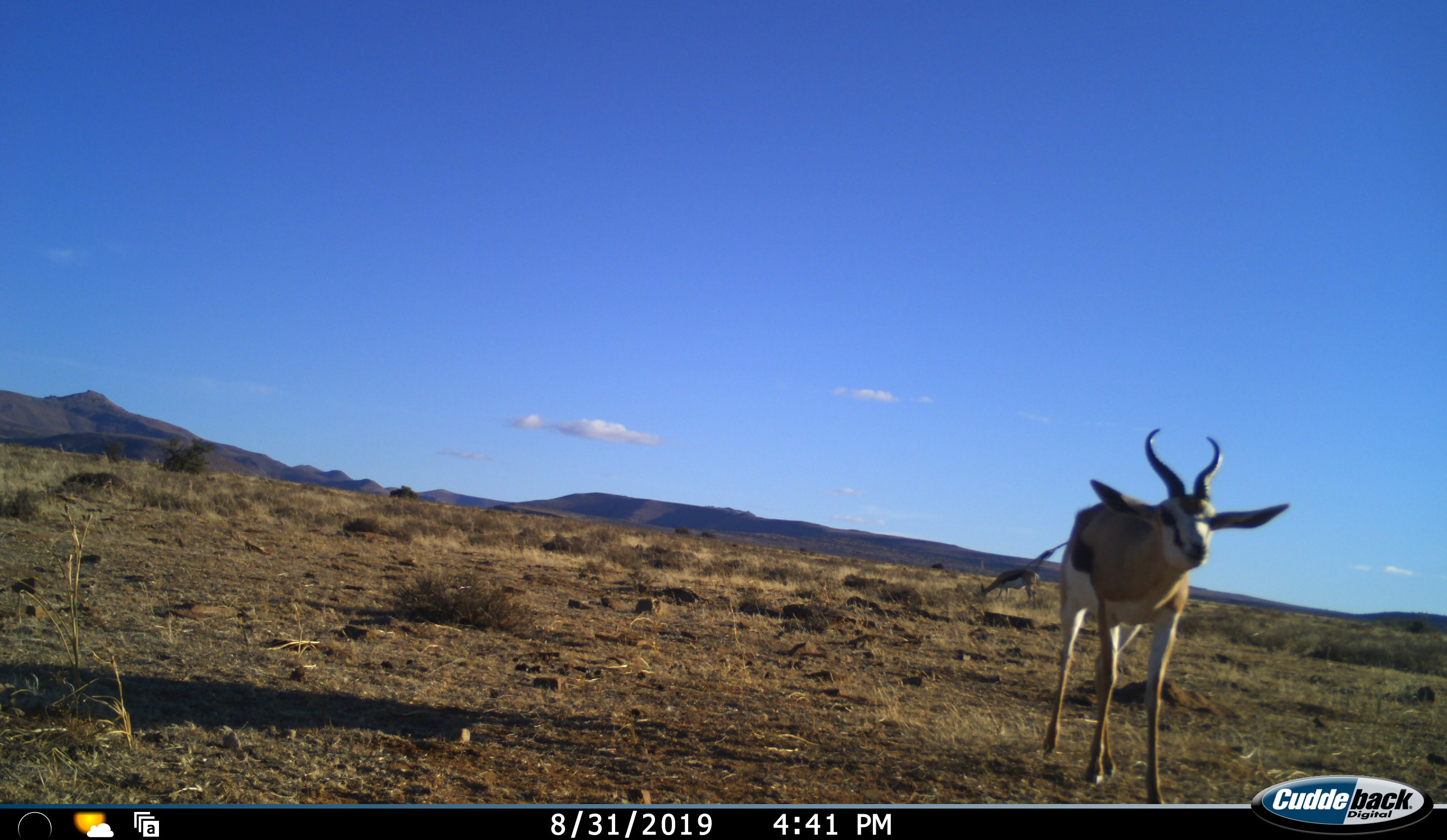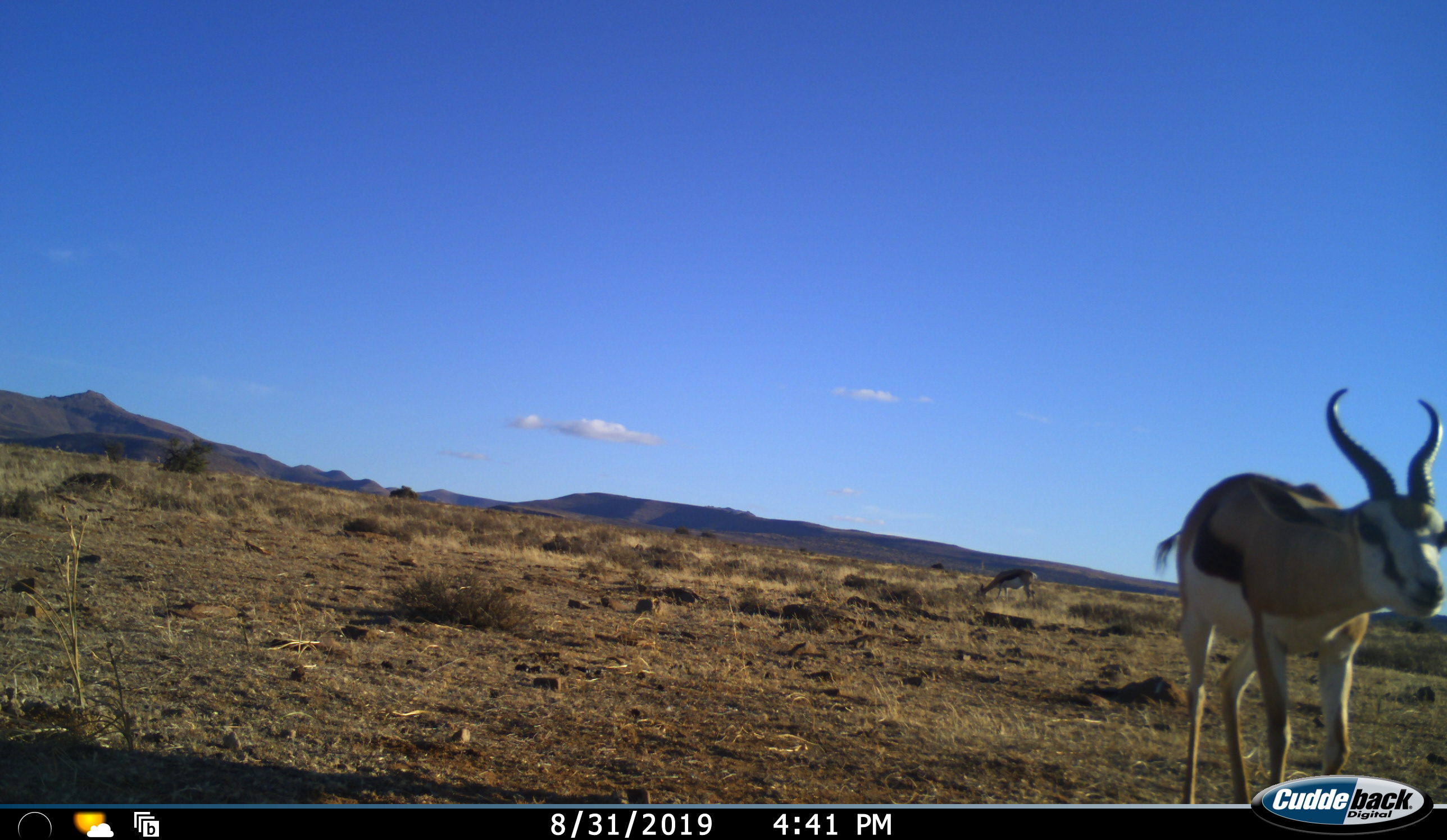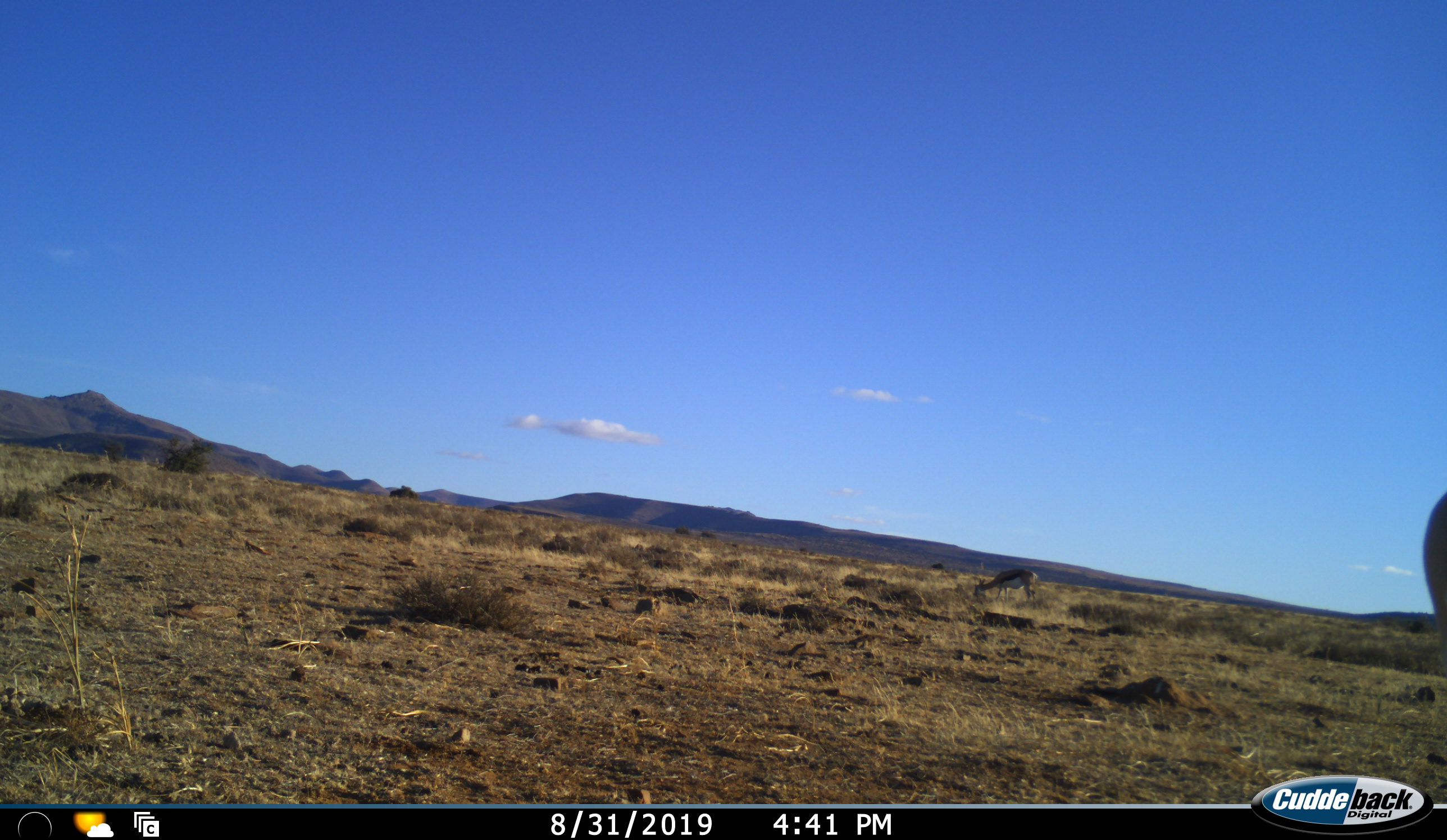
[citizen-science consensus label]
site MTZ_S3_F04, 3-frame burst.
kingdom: Animalia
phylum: Chordata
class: Mammalia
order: Artiodactyla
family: Bovidae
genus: Antidorcas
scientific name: Antidorcas marsupialis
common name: springbok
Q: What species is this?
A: Springbok (Antidorcas marsupialis).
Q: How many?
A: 2.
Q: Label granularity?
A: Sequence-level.